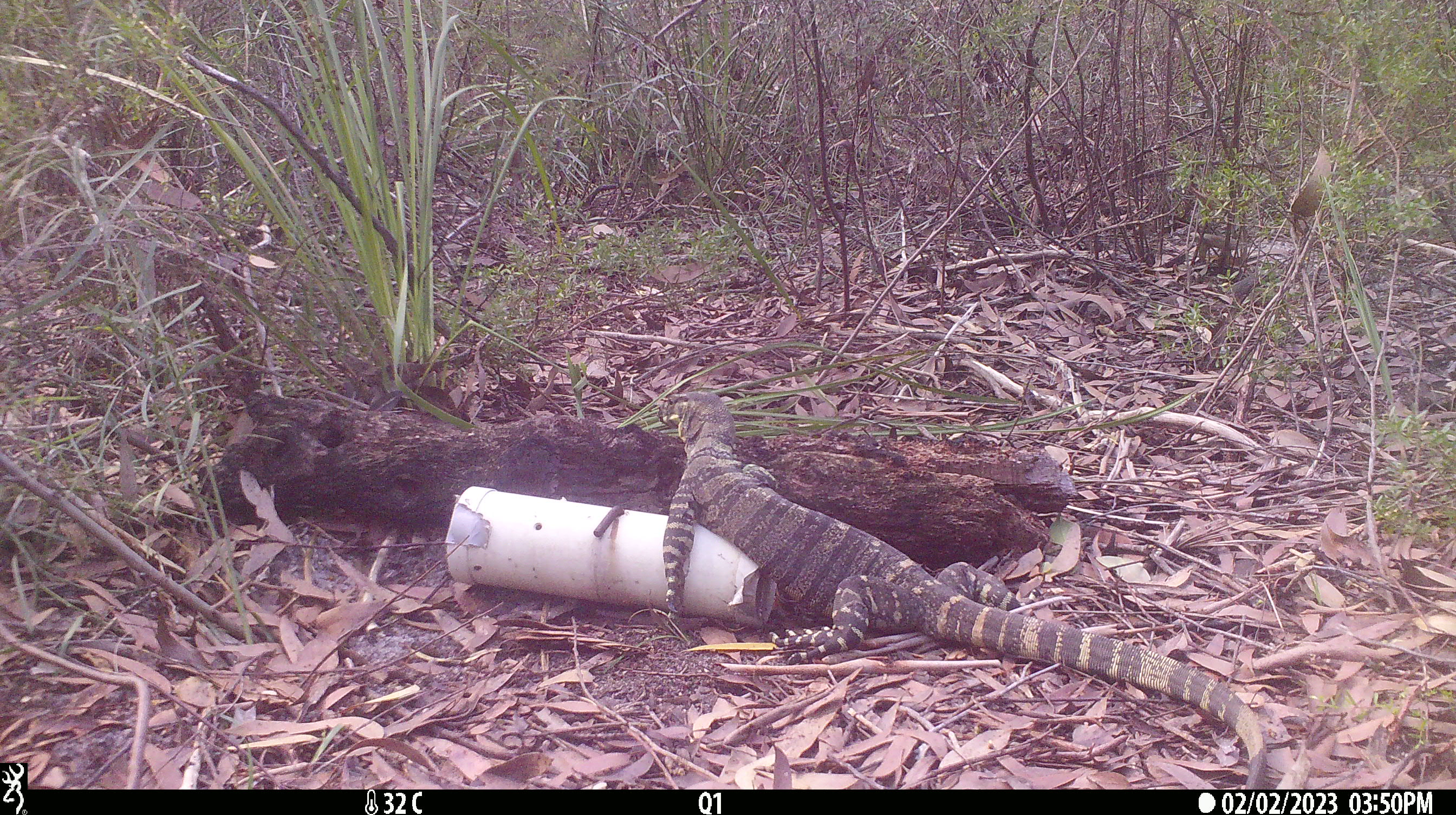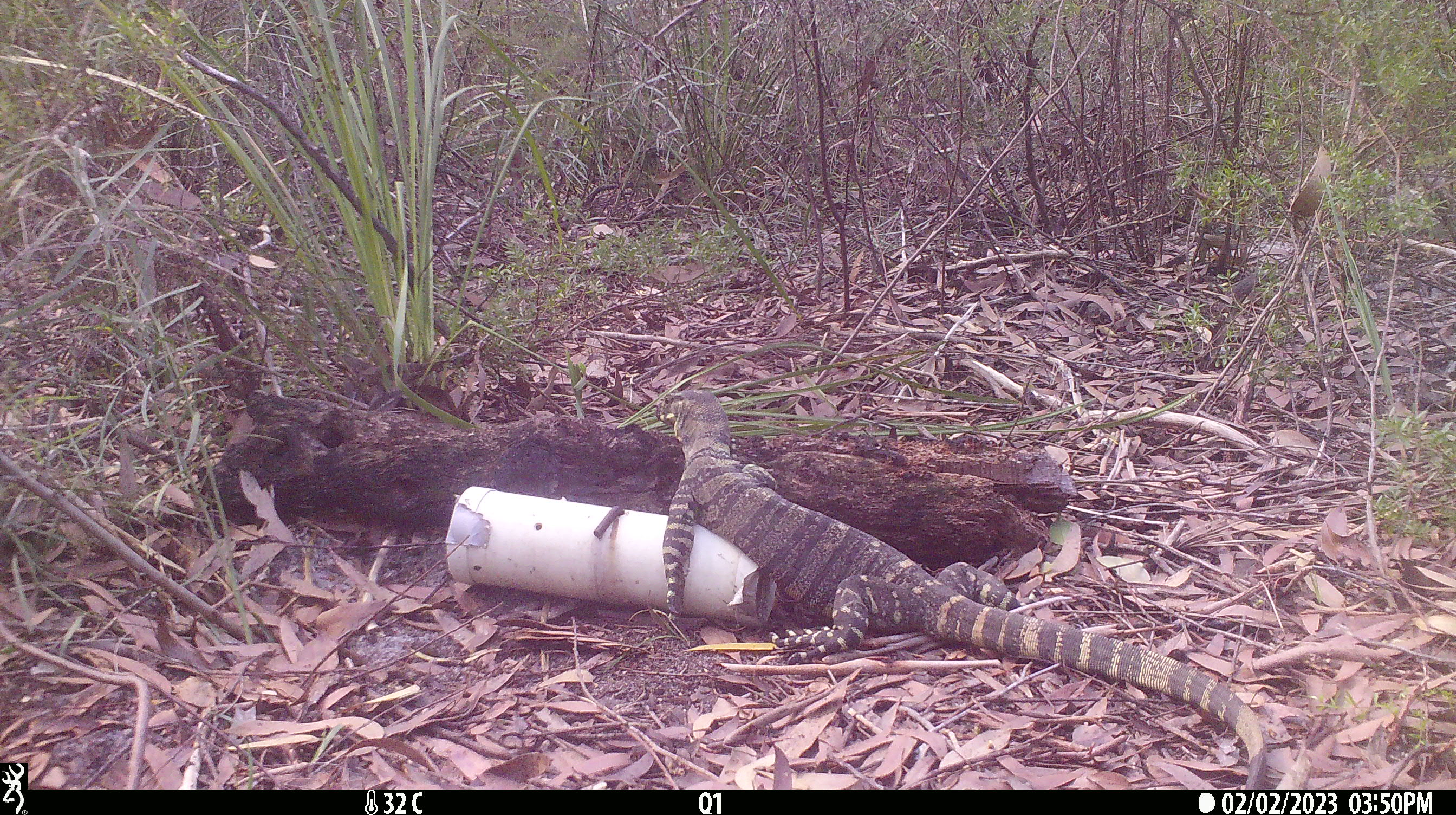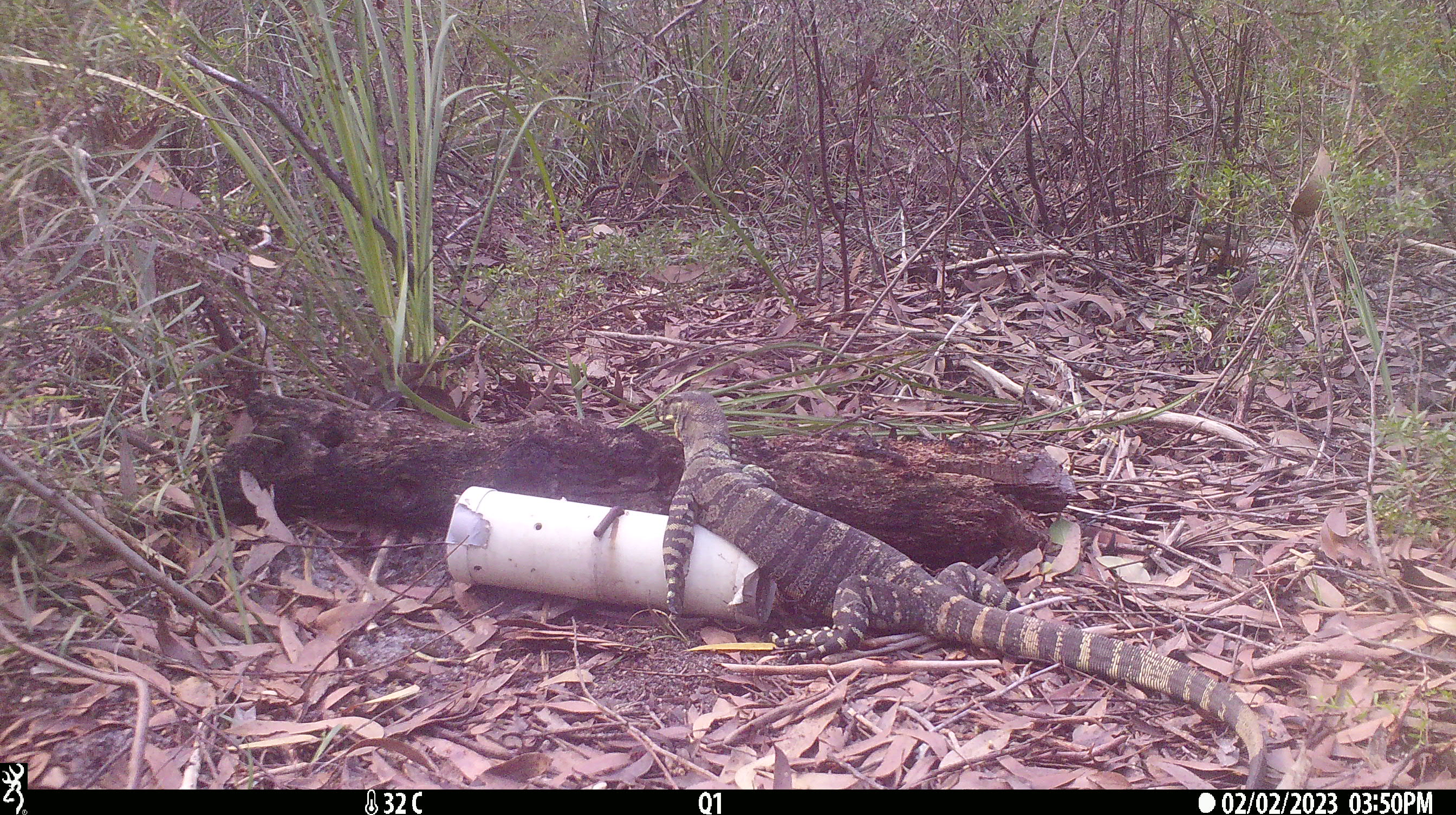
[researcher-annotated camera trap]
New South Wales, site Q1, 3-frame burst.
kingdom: Animalia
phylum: Chordata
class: Reptilia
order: Squamata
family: Varanidae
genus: Varanus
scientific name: Varanus varius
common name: lace monitor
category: goanna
Goanna (lace monitor) (Varanus varius).